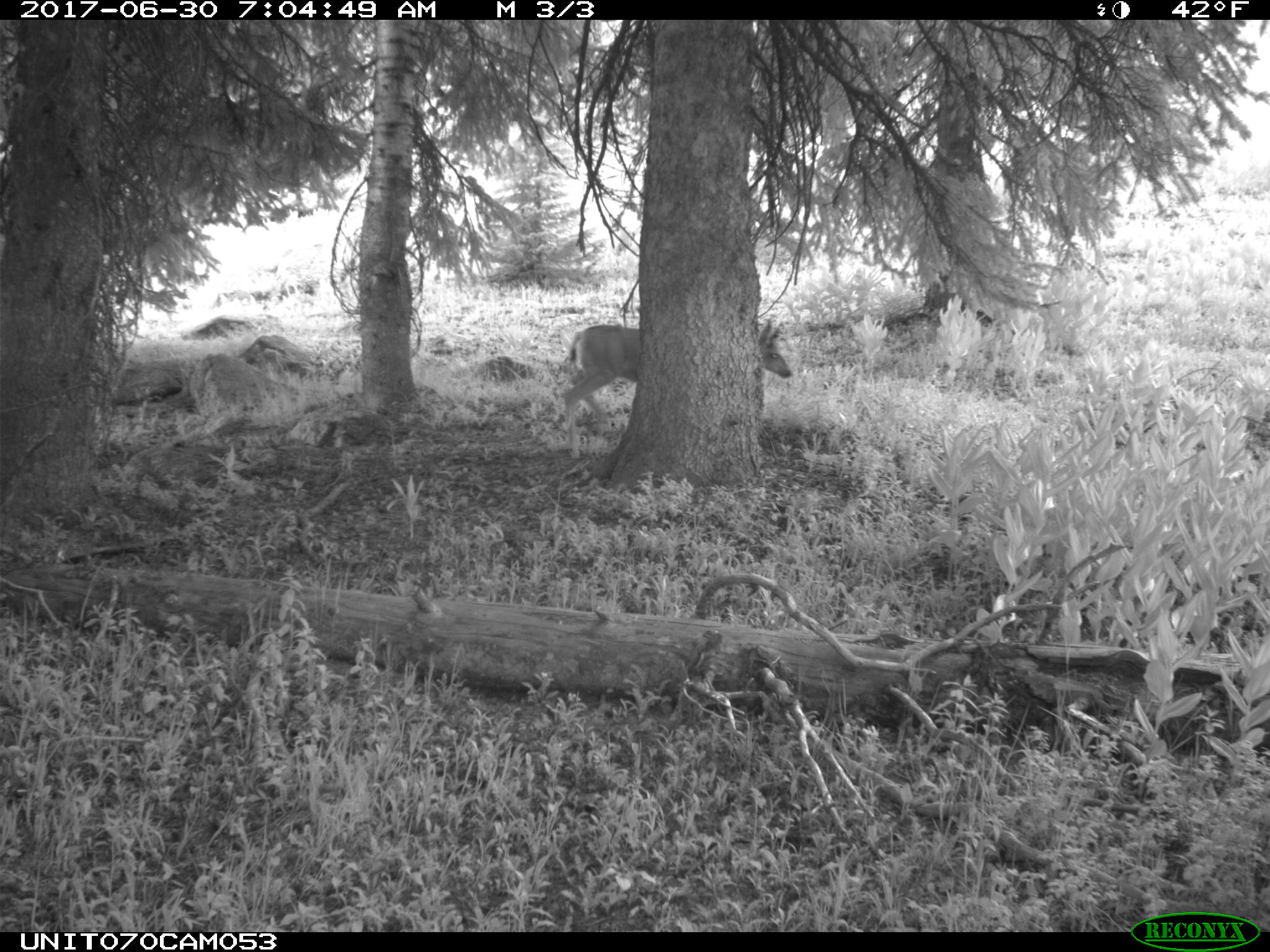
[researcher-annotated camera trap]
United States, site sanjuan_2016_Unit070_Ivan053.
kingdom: Animalia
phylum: Chordata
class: Mammalia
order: Artiodactyla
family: Cervidae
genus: Odocoileus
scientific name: Odocoileus hemionus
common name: mule deer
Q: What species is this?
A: Odocoileus hemionus (mule deer).